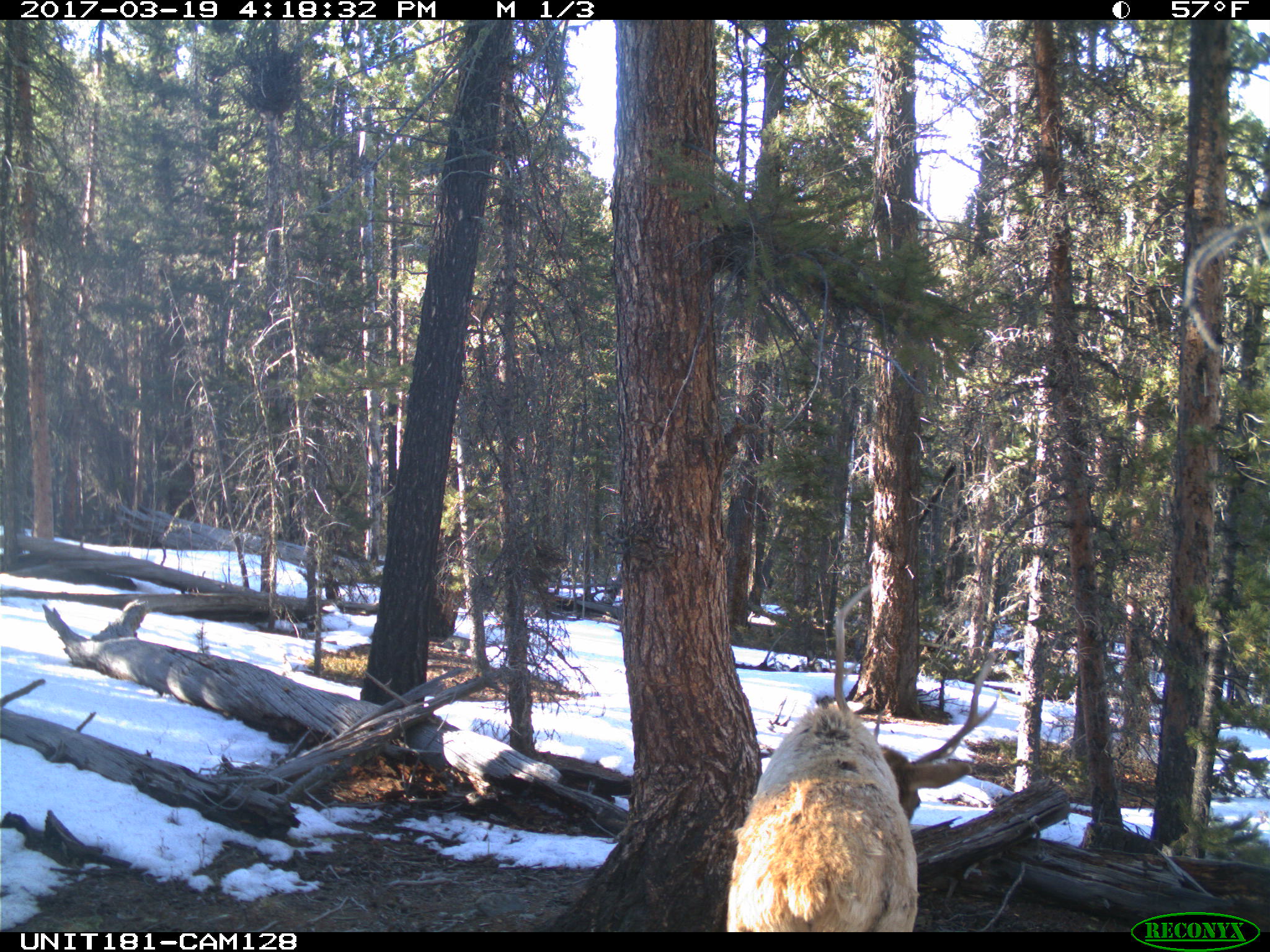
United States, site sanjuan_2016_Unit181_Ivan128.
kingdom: Animalia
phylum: Chordata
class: Mammalia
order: Artiodactyla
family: Cervidae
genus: Cervus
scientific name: Cervus elaphus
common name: red deer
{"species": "Cervus elaphus (red deer)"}